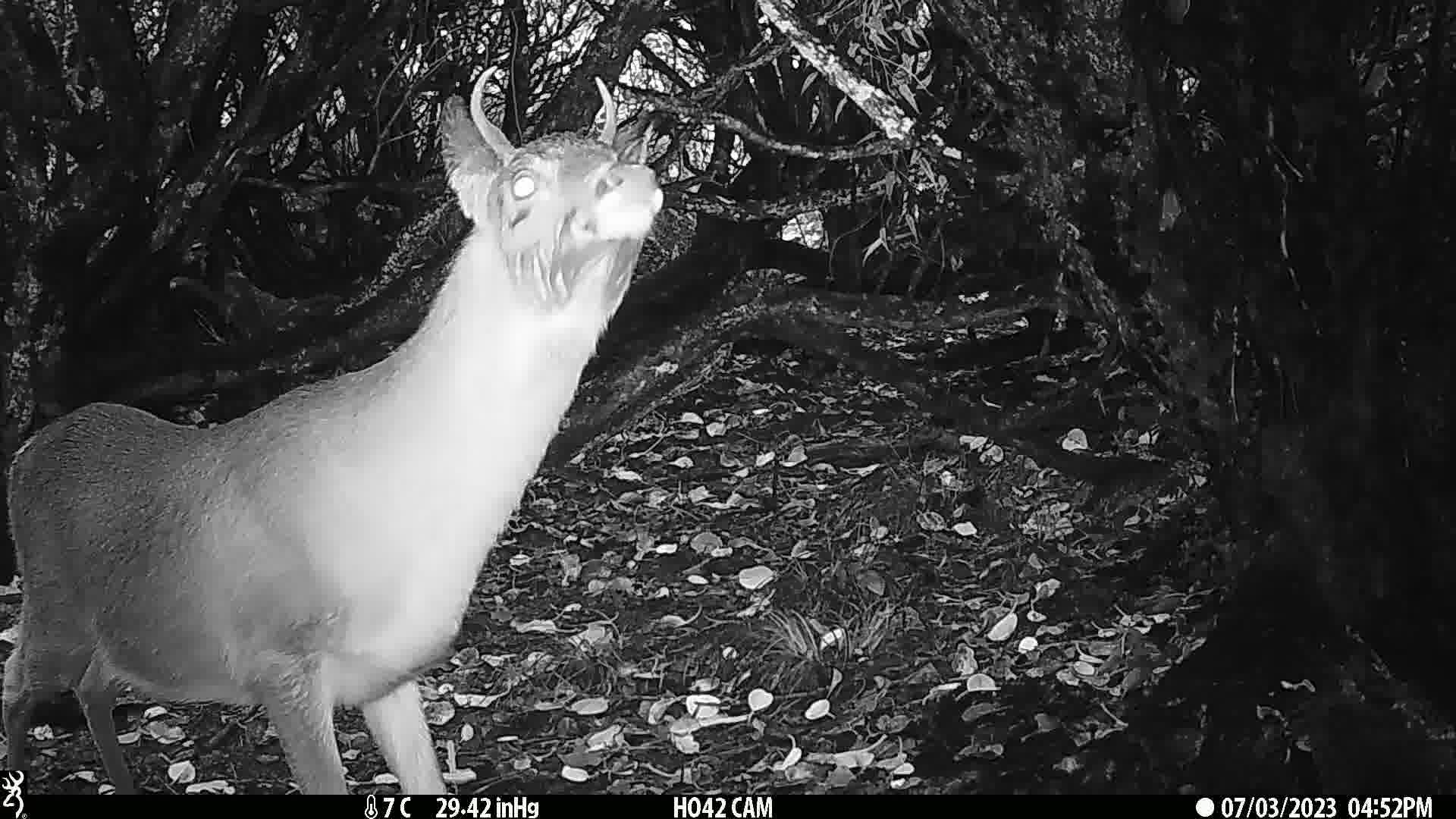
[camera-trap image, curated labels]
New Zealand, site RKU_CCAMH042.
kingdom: Animalia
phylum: Chordata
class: Mammalia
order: Artiodactyla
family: Cervidae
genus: Odocoileus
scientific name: Odocoileus virginianus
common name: white-tailed deer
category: white tailed deer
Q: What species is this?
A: White tailed deer (white-tailed deer) (Odocoileus virginianus).